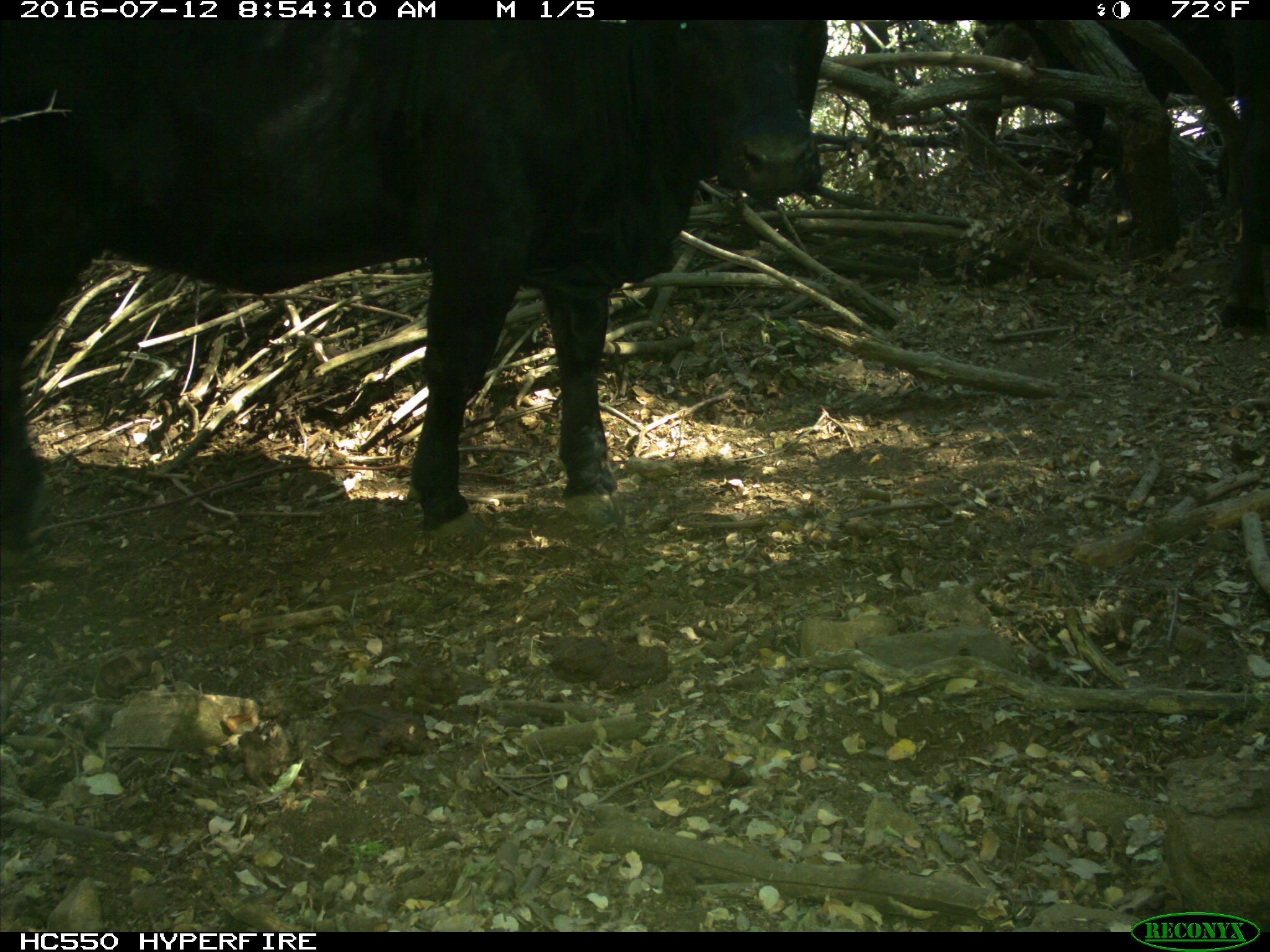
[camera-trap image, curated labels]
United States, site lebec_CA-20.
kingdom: Animalia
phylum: Chordata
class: Mammalia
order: Artiodactyla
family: Bovidae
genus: Bos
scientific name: Bos taurus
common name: domestic cow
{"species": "Bos taurus (domestic cow)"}